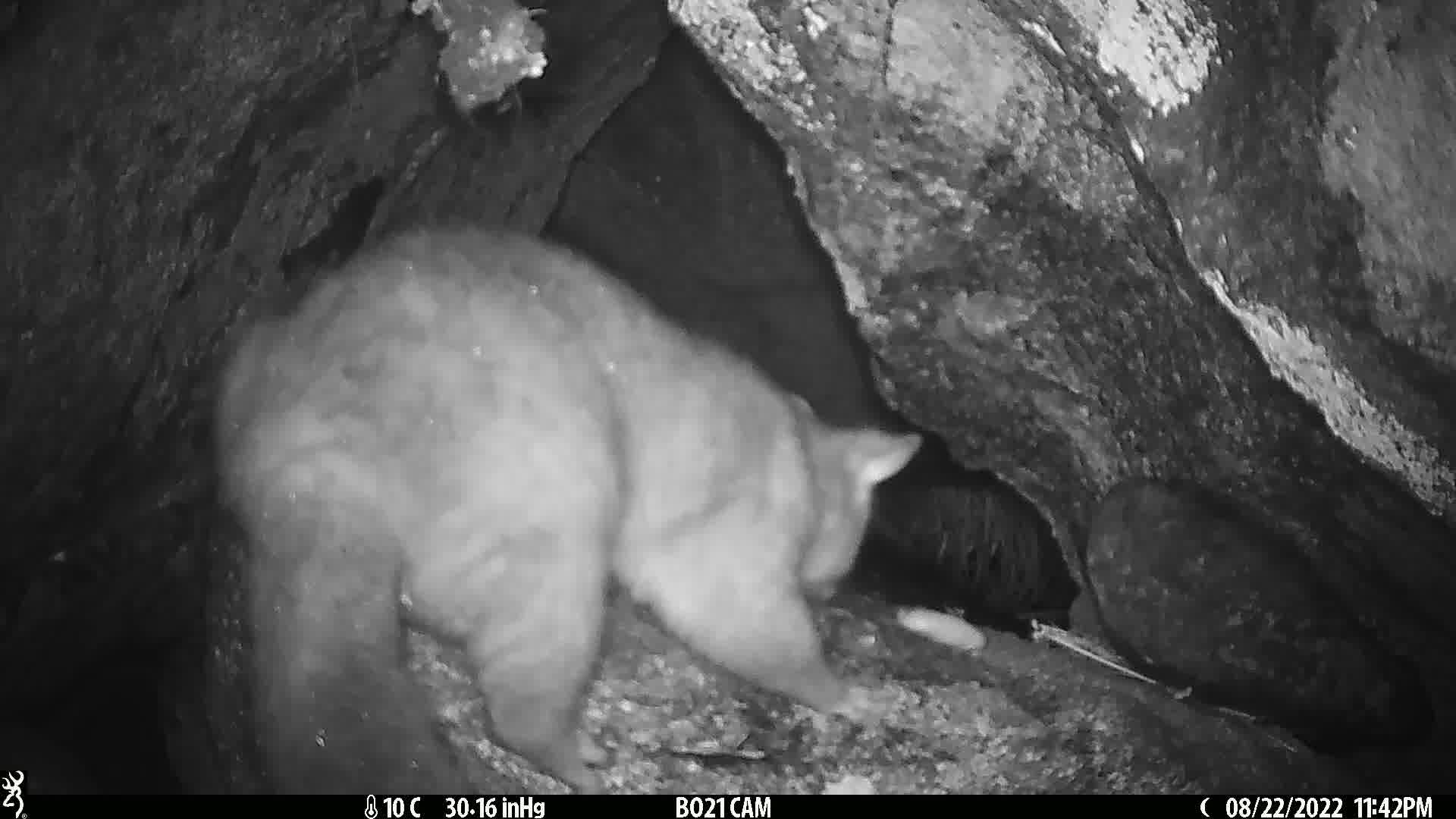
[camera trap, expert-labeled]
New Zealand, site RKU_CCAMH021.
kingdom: Animalia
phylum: Chordata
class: Mammalia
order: Diprotodontia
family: Phalangeridae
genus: Trichosurus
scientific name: Trichosurus vulpecula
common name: common brushtail possum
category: possum